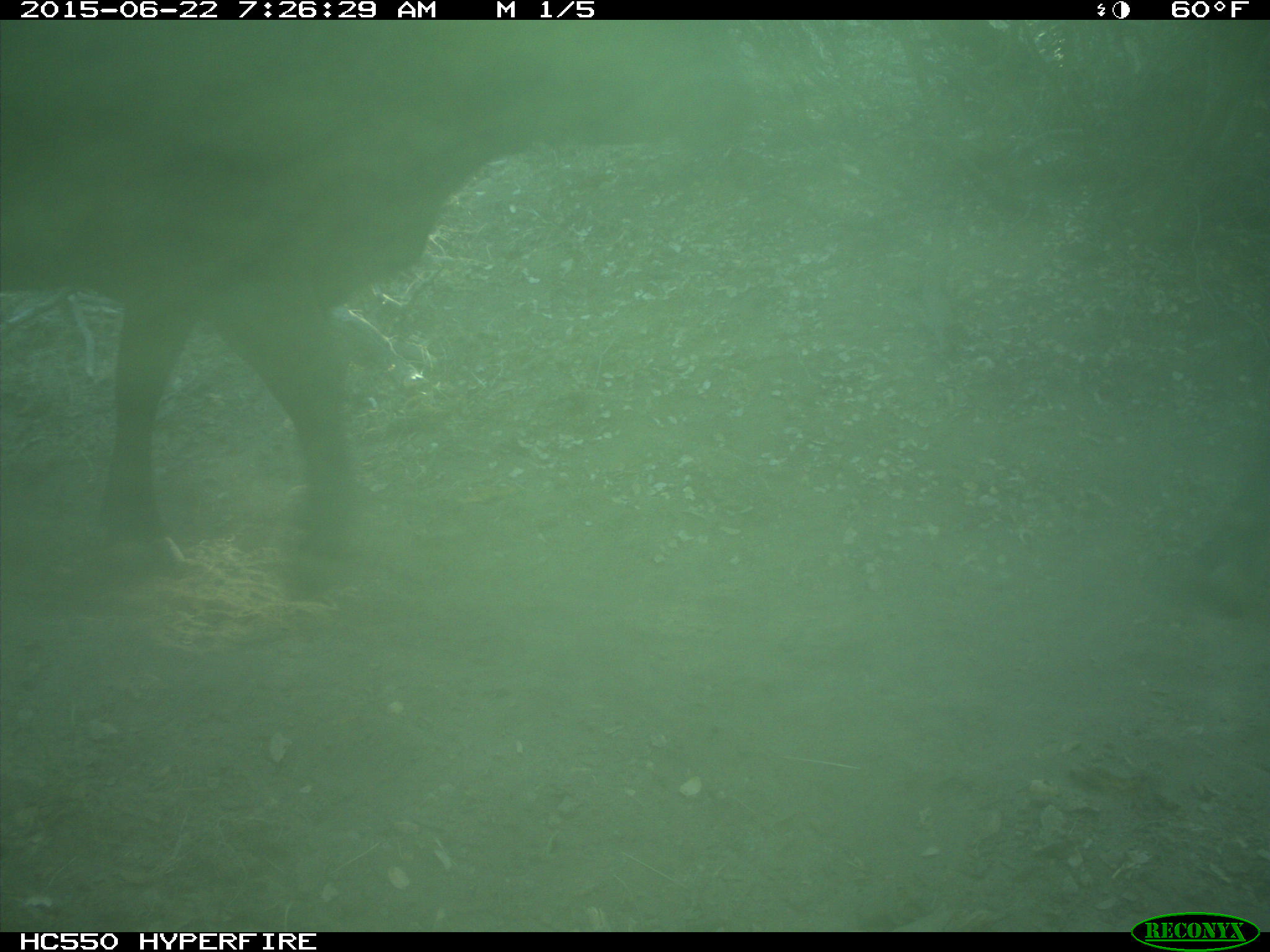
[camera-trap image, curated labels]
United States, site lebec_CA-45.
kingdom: Animalia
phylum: Chordata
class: Mammalia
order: Artiodactyla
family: Bovidae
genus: Bos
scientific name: Bos taurus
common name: domestic cow